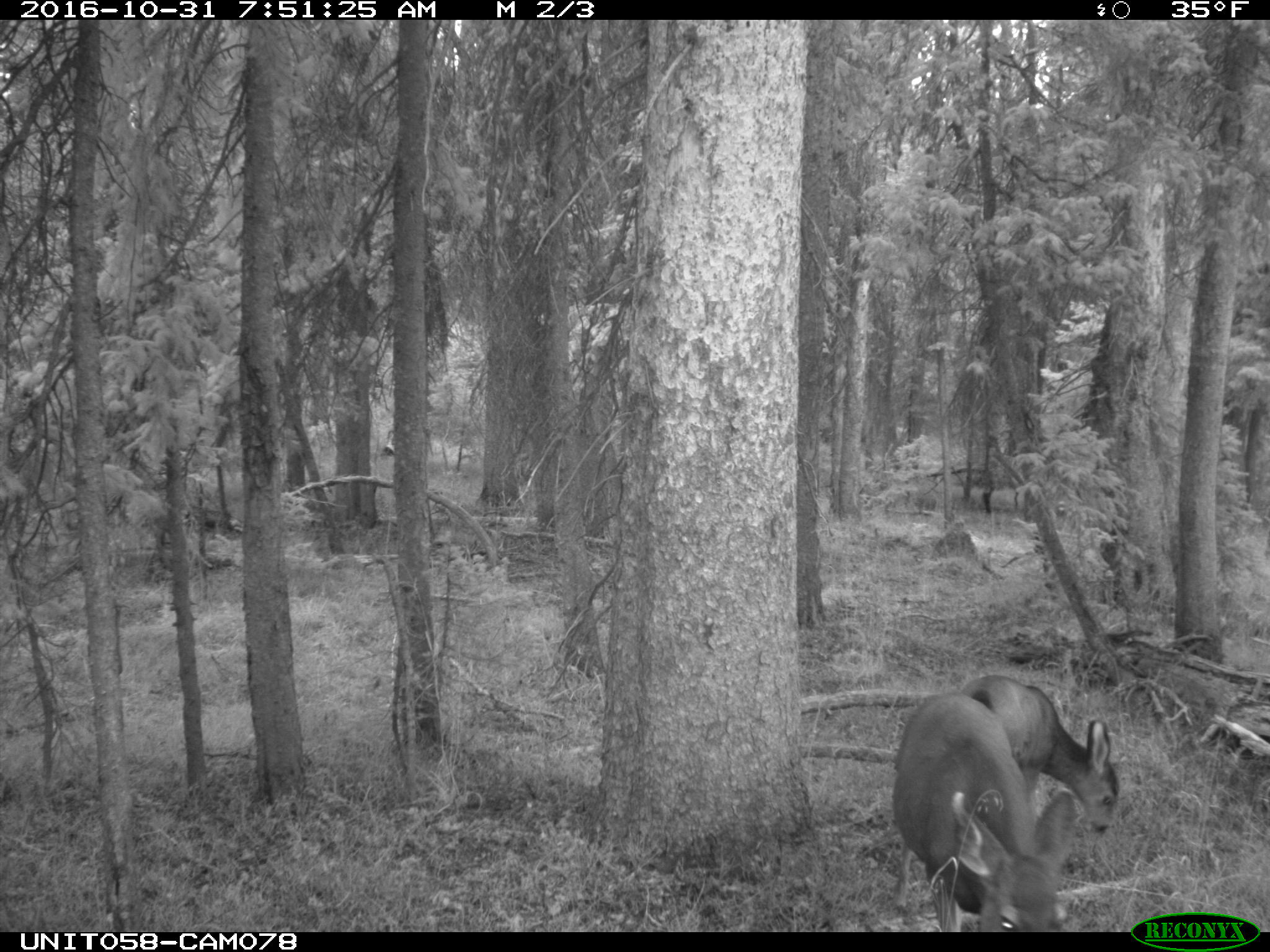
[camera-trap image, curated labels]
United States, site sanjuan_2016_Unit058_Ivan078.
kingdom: Animalia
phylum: Chordata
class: Mammalia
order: Artiodactyla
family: Cervidae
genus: Odocoileus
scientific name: Odocoileus hemionus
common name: mule deer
Odocoileus hemionus (mule deer).